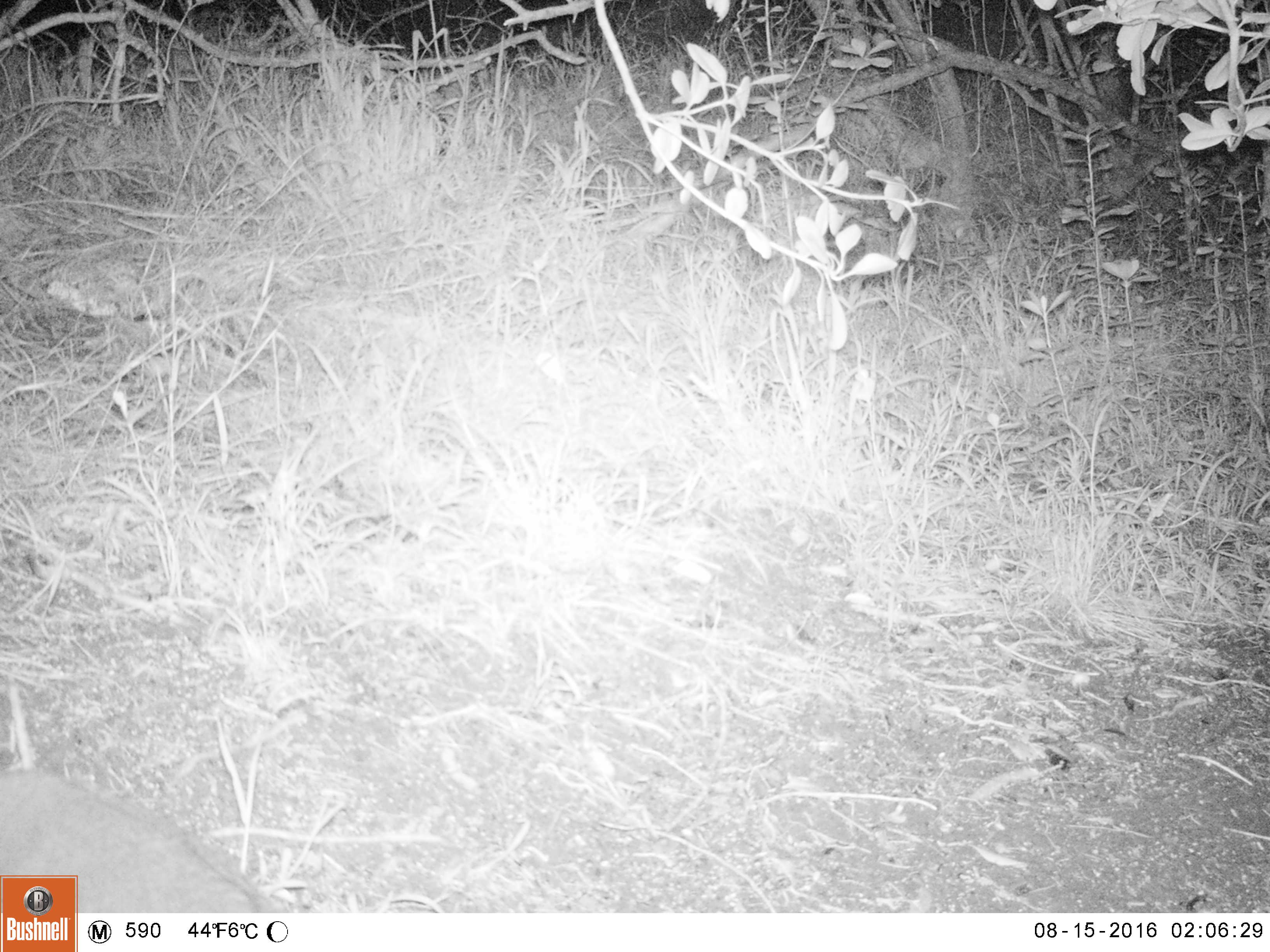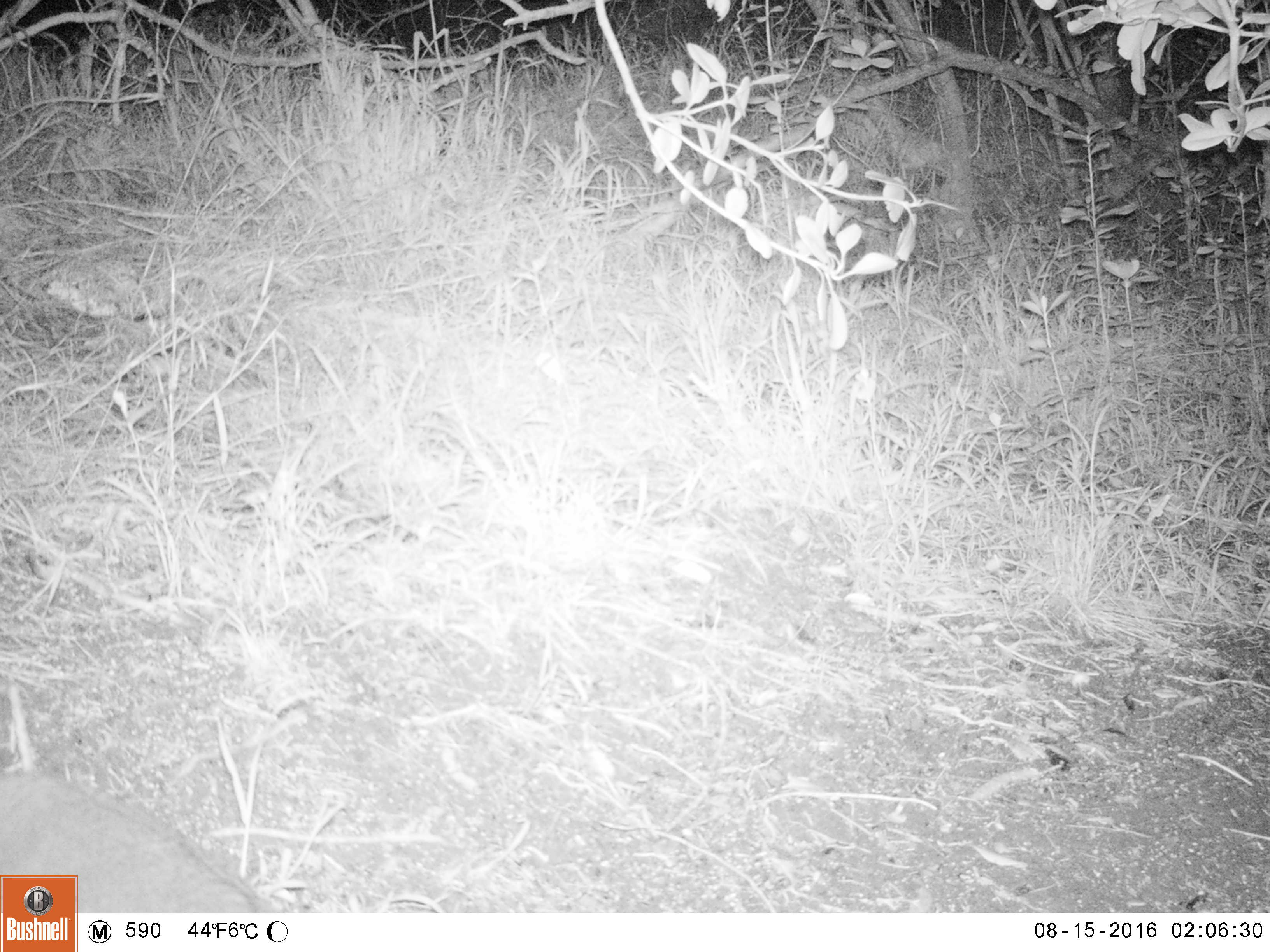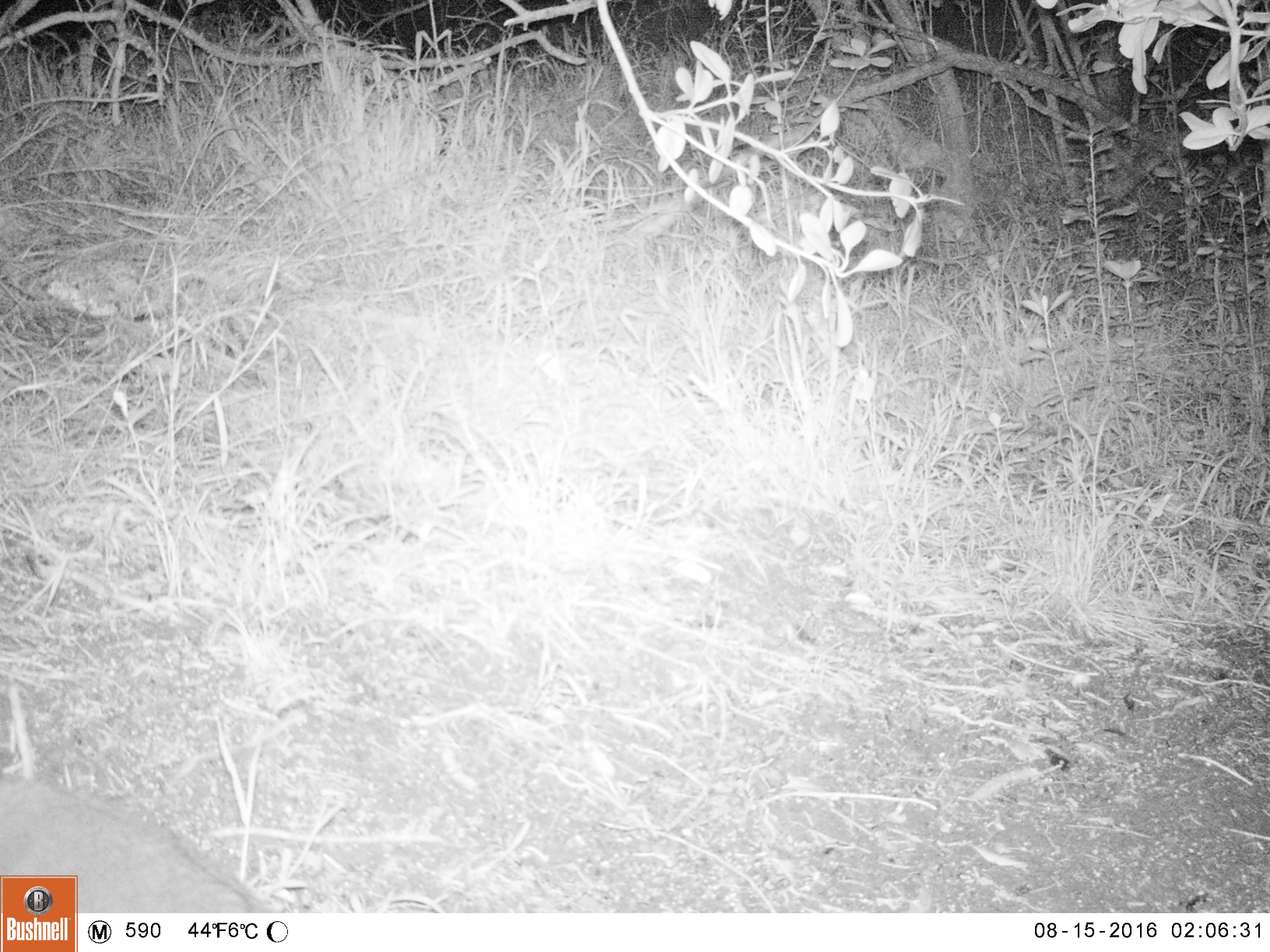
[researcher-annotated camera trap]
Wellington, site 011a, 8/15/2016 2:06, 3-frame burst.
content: unidentified animal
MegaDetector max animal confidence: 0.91